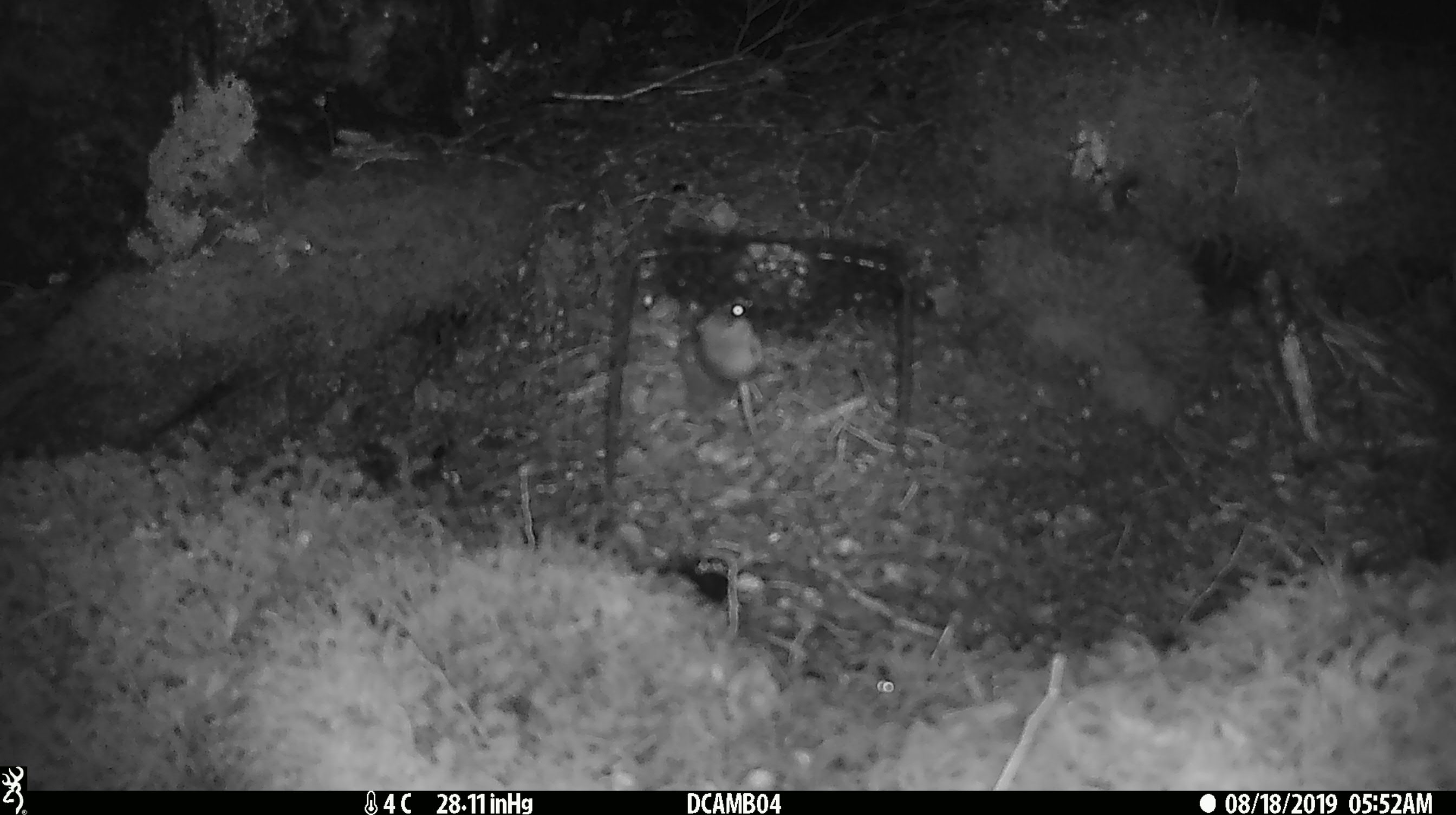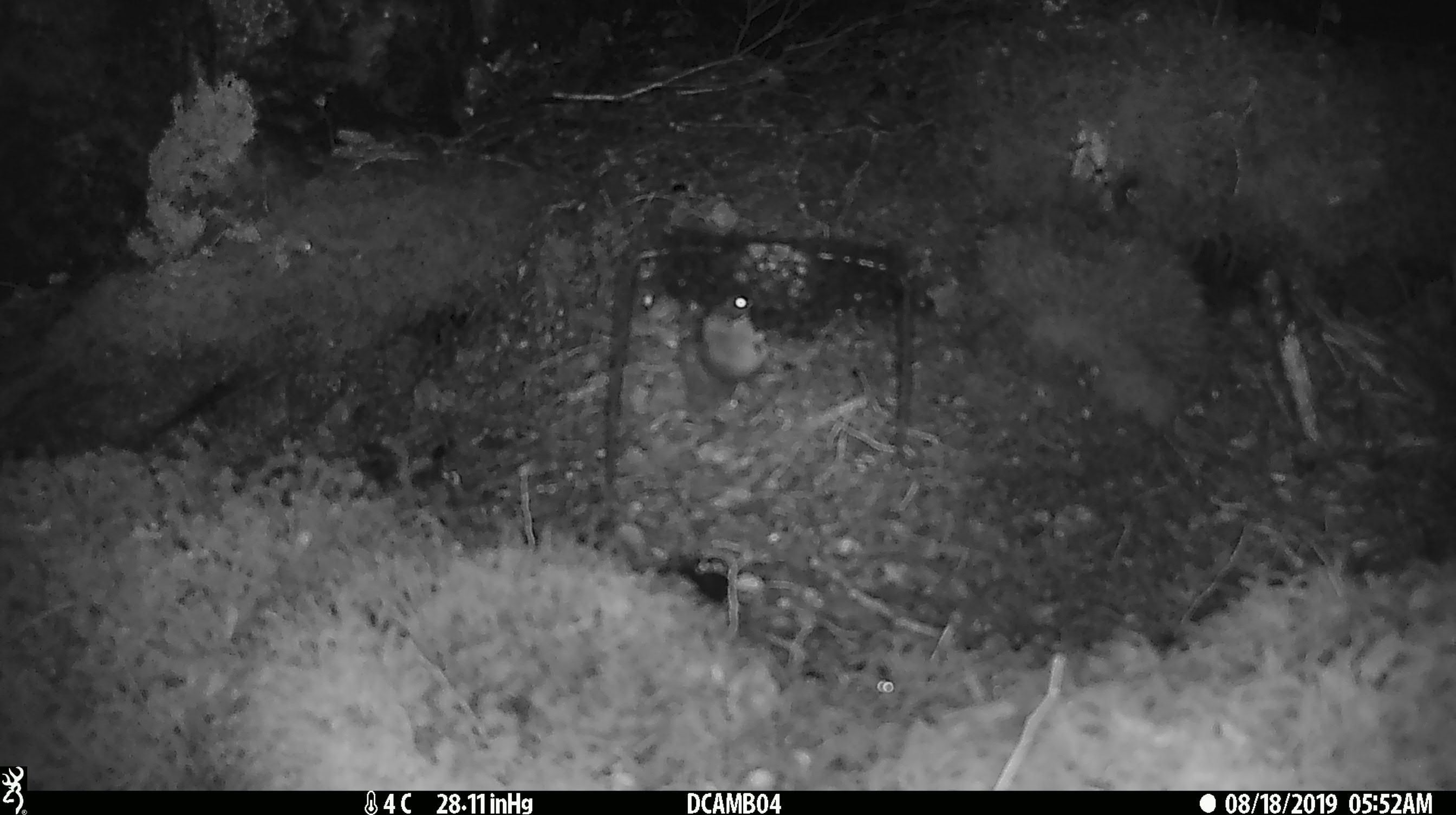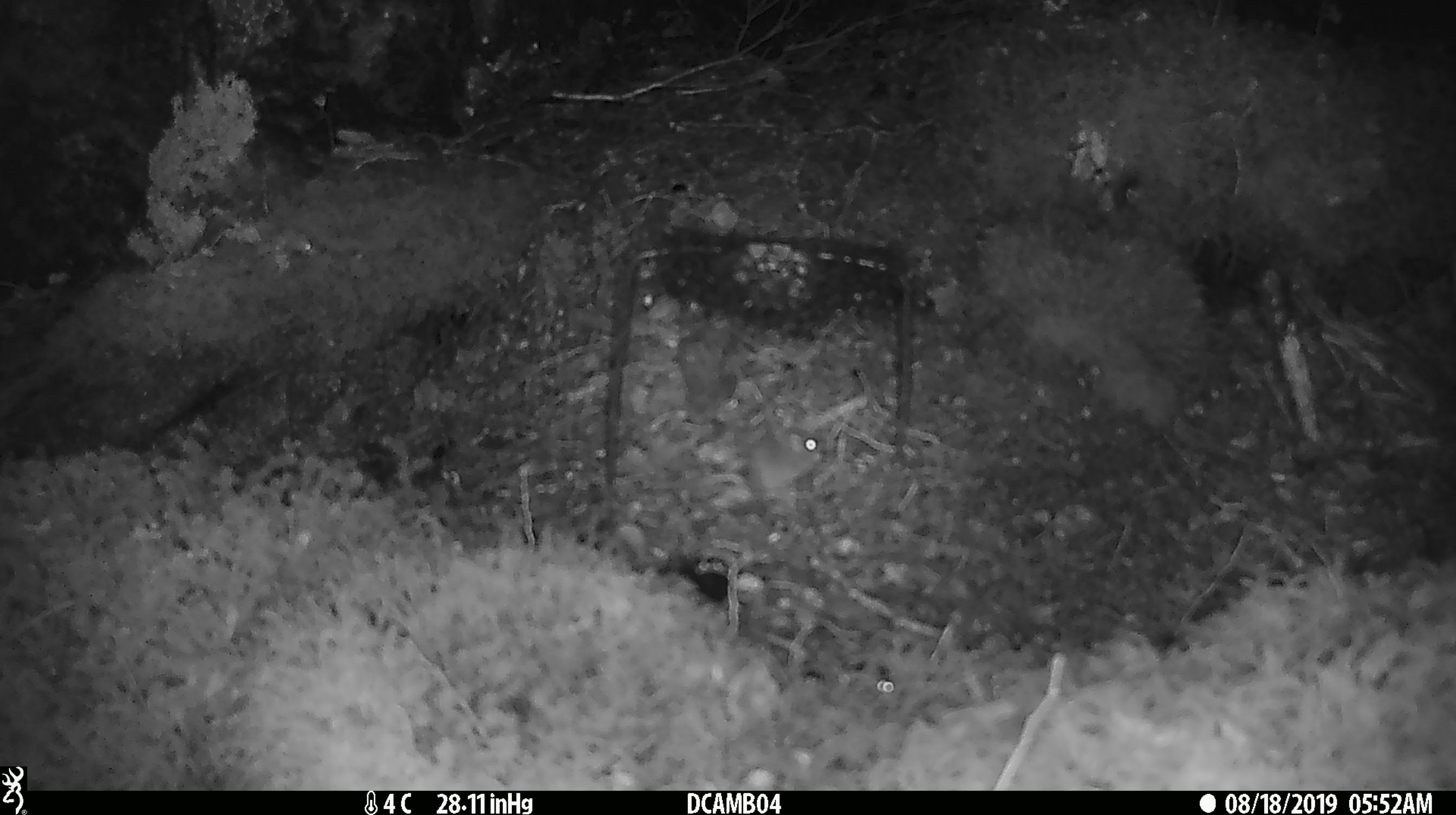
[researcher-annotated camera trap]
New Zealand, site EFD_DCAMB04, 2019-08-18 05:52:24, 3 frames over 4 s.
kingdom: Animalia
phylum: Chordata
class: Mammalia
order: Rodentia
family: Muridae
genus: Mus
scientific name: Mus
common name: mouse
Mouse (Mus).